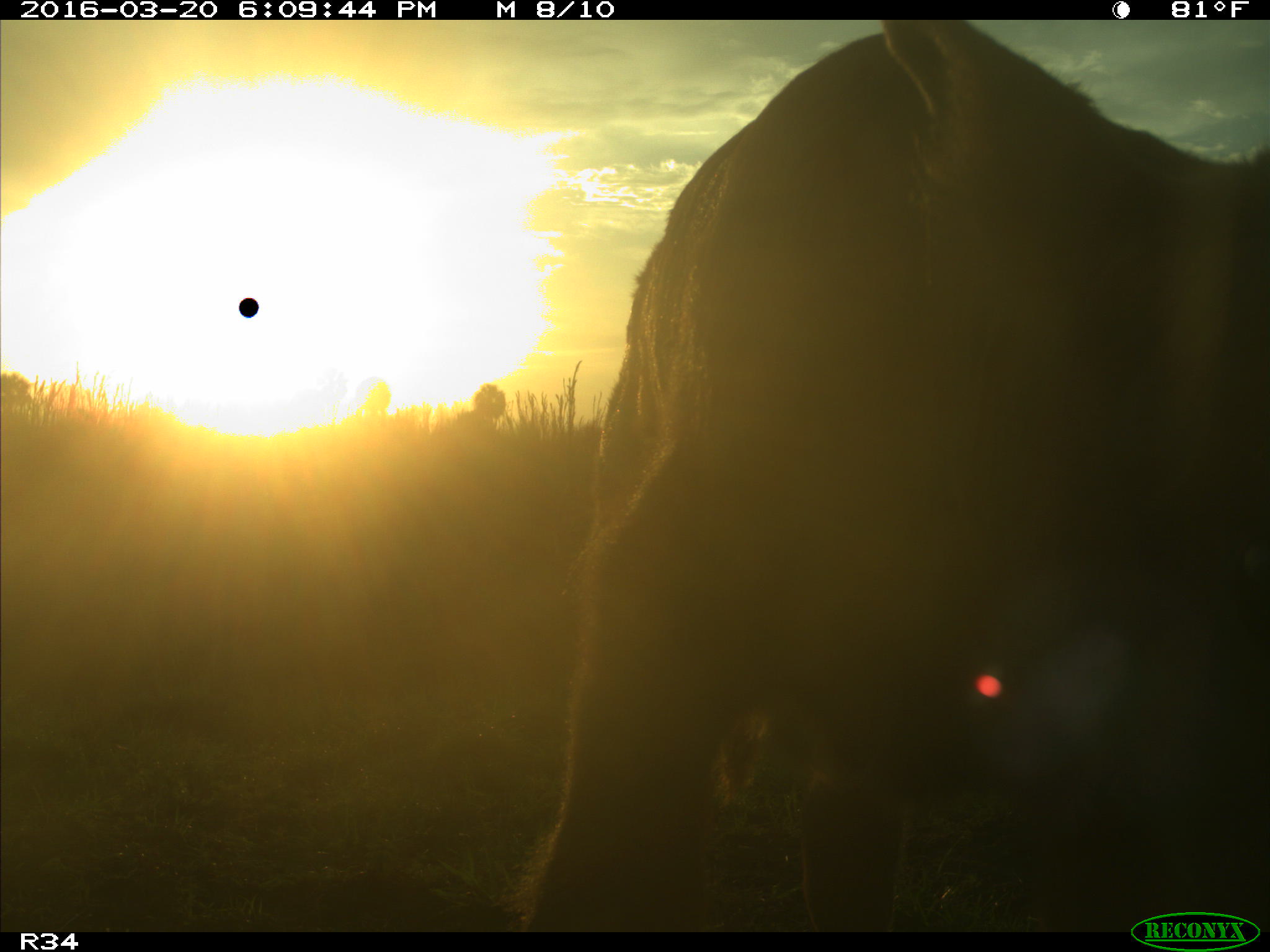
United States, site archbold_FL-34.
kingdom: Animalia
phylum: Chordata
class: Mammalia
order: Artiodactyla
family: Bovidae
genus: Bos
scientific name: Bos taurus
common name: domestic cow